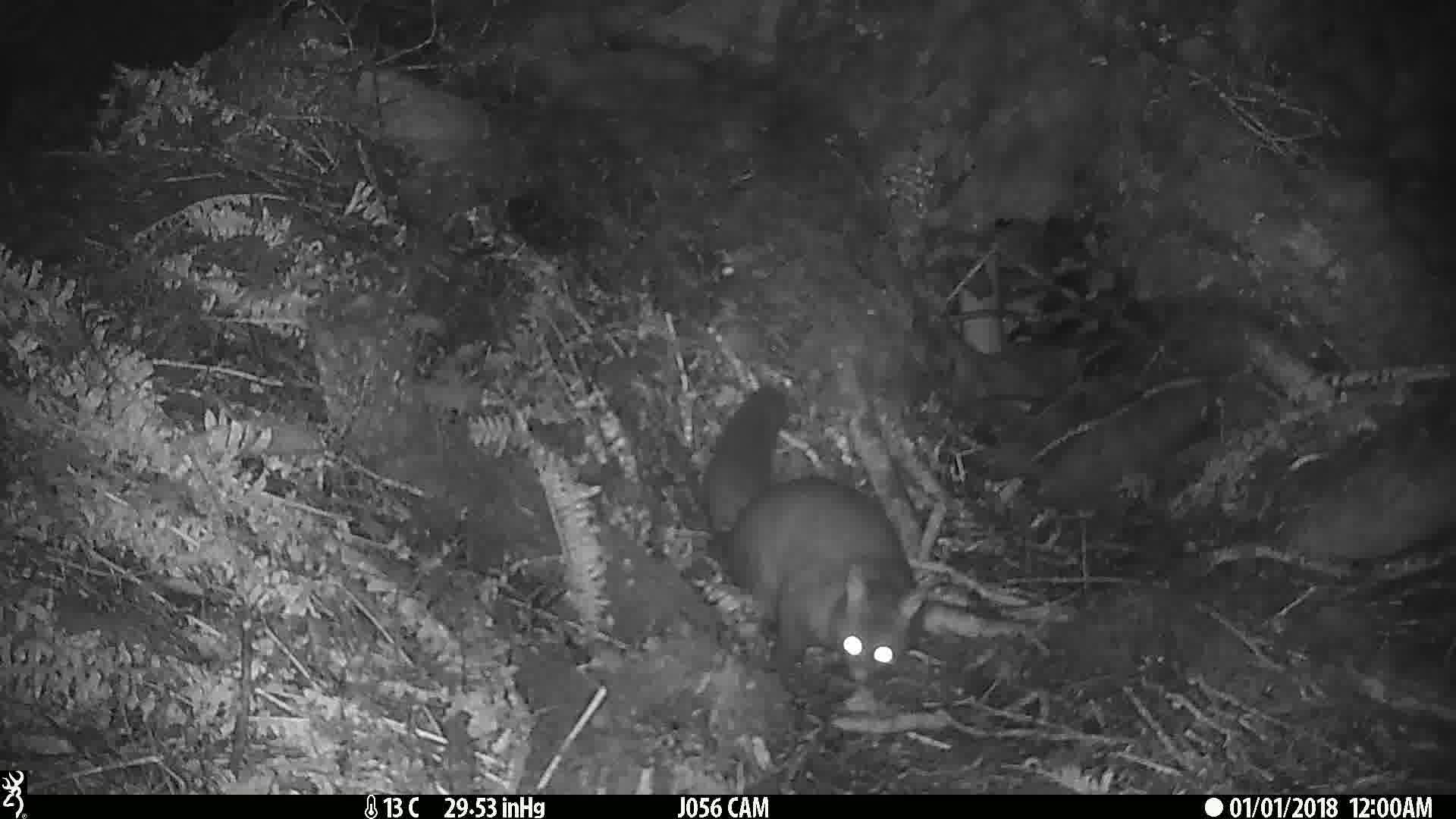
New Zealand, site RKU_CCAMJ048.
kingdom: Animalia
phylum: Chordata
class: Mammalia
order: Diprotodontia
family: Phalangeridae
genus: Trichosurus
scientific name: Trichosurus vulpecula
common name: common brushtail possum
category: possum